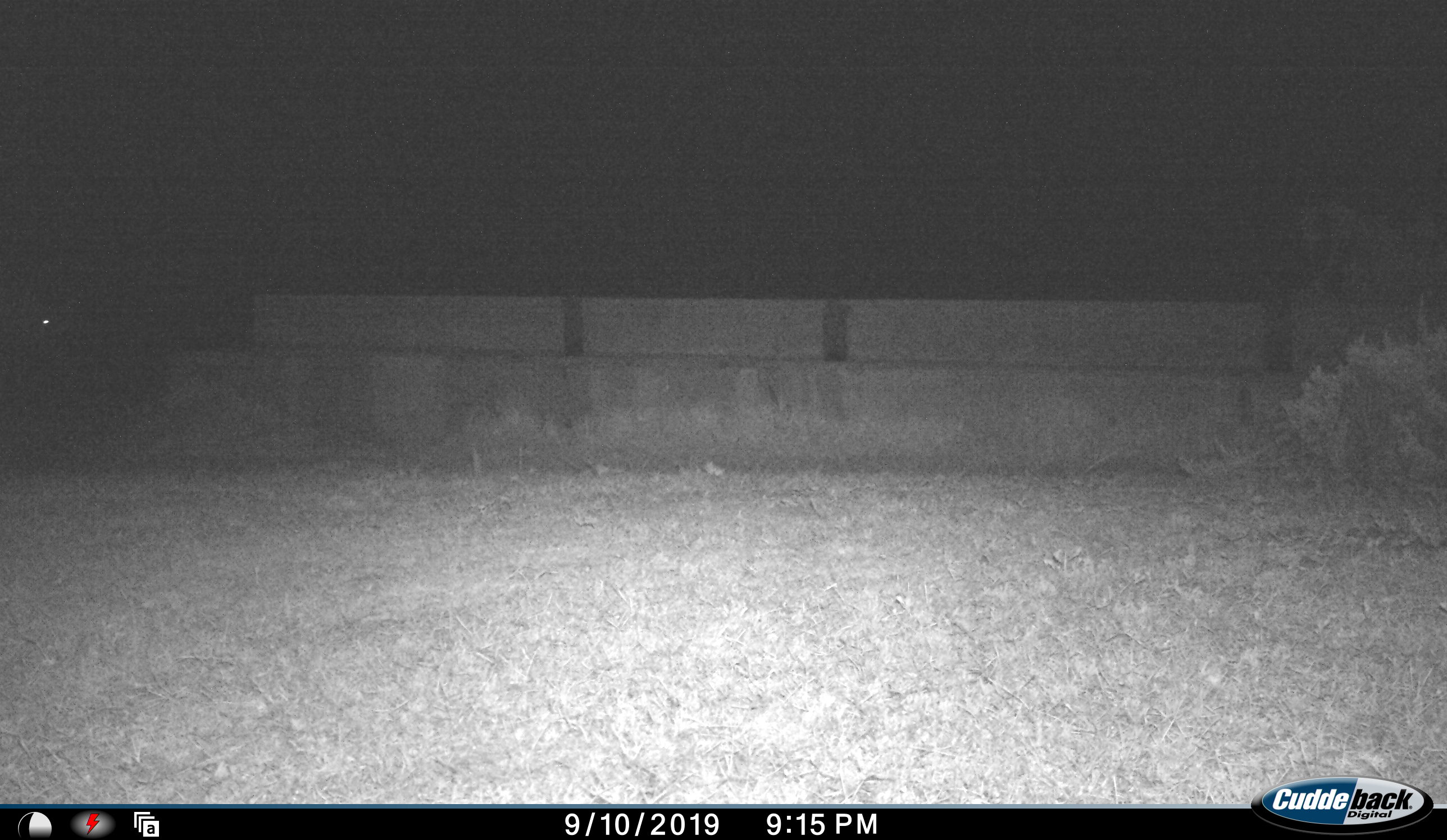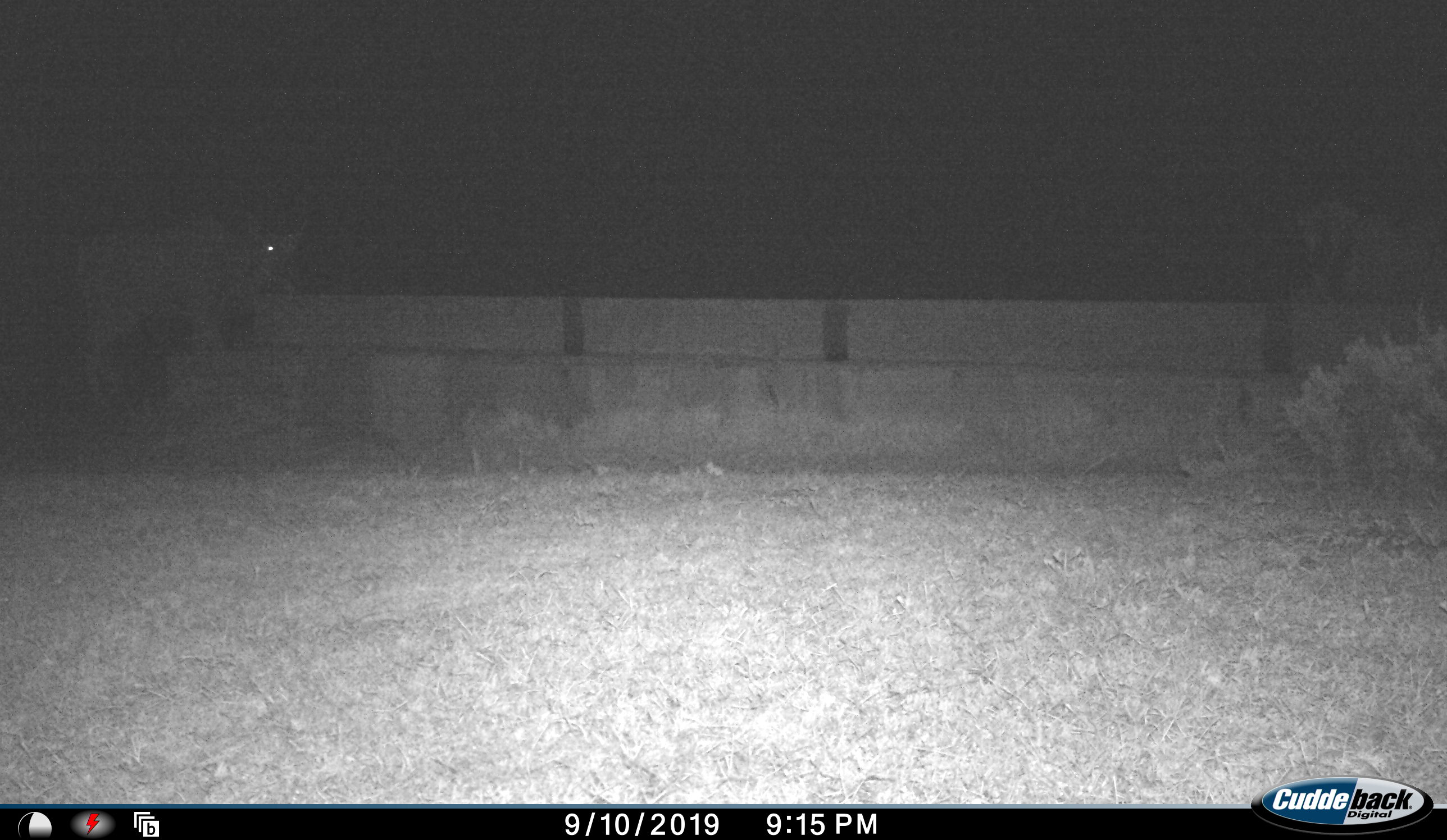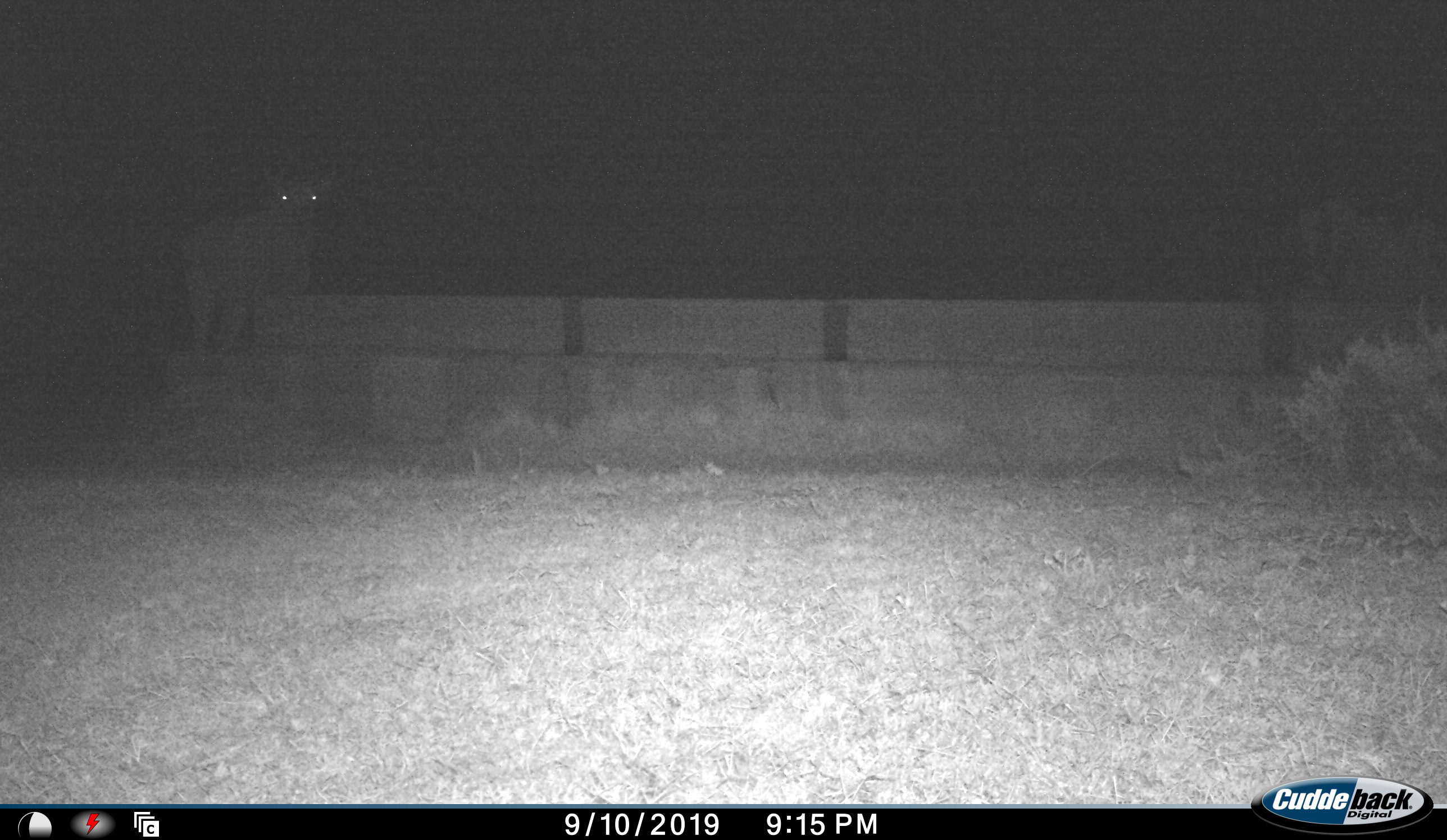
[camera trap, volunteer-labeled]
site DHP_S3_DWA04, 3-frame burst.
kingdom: Animalia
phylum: Chordata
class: Mammalia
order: Artiodactyla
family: Bovidae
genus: Tragelaphus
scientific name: Tragelaphus oryx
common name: eland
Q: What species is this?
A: Eland (Tragelaphus oryx).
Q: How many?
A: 1.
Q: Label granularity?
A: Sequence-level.